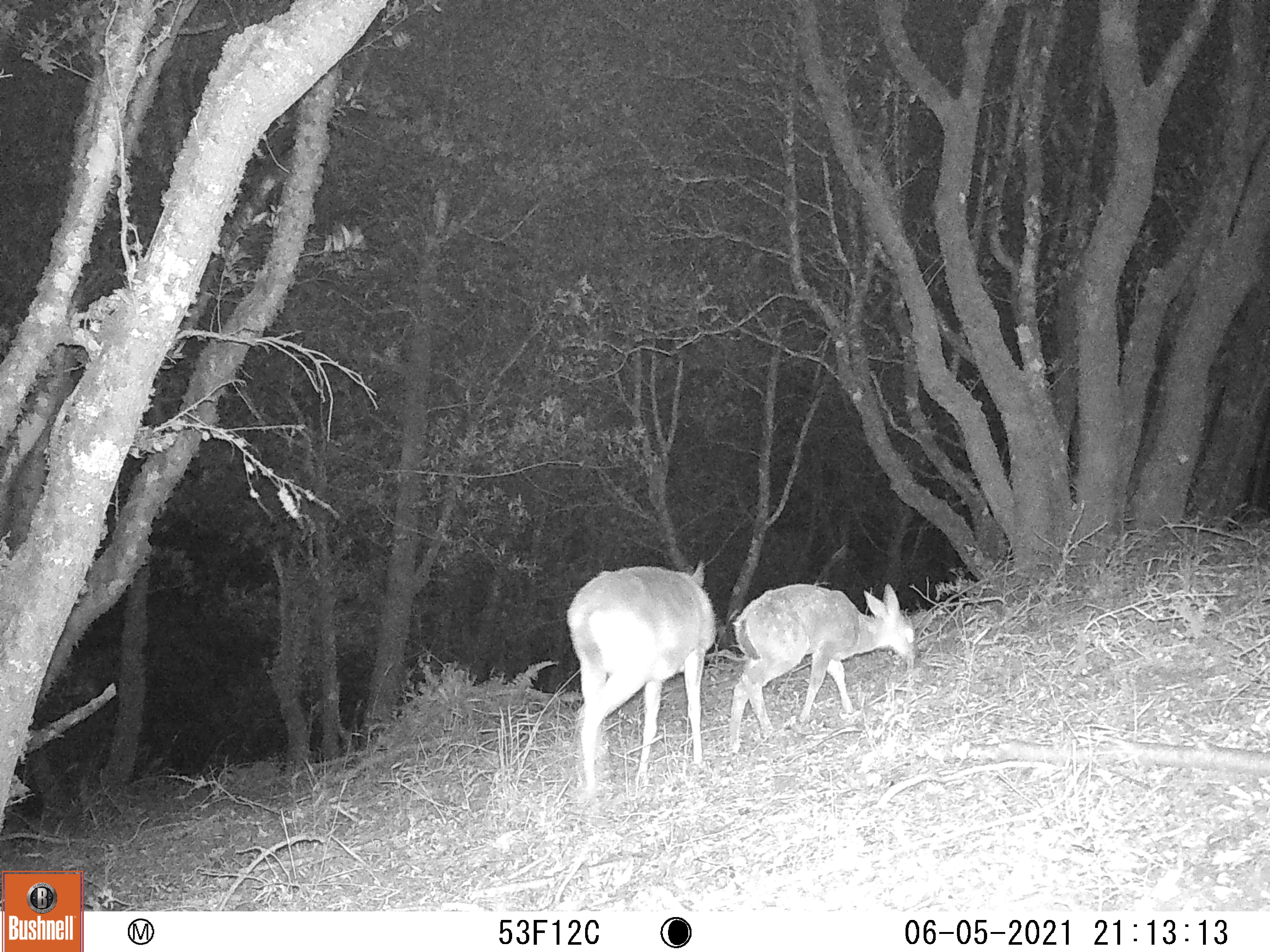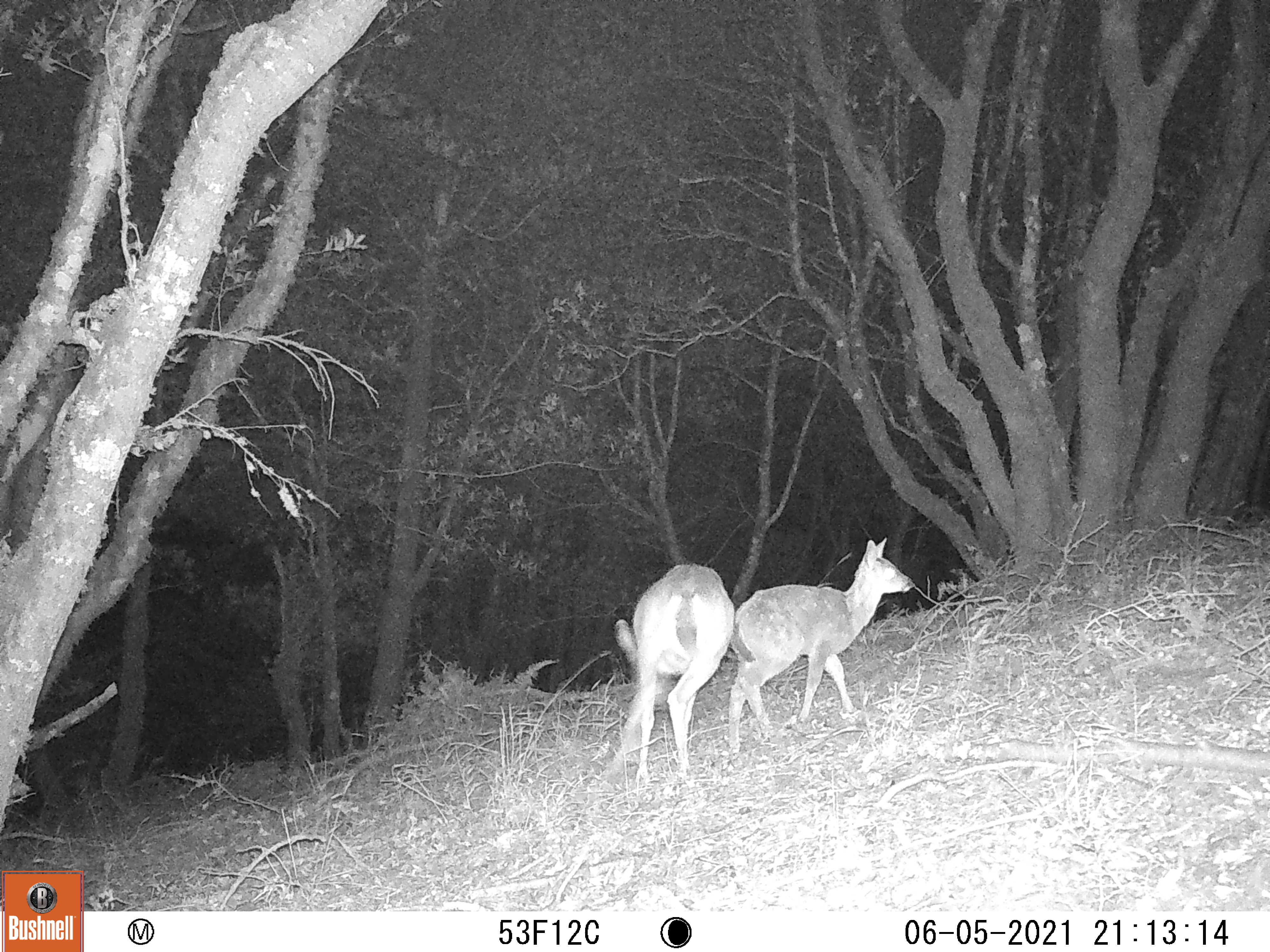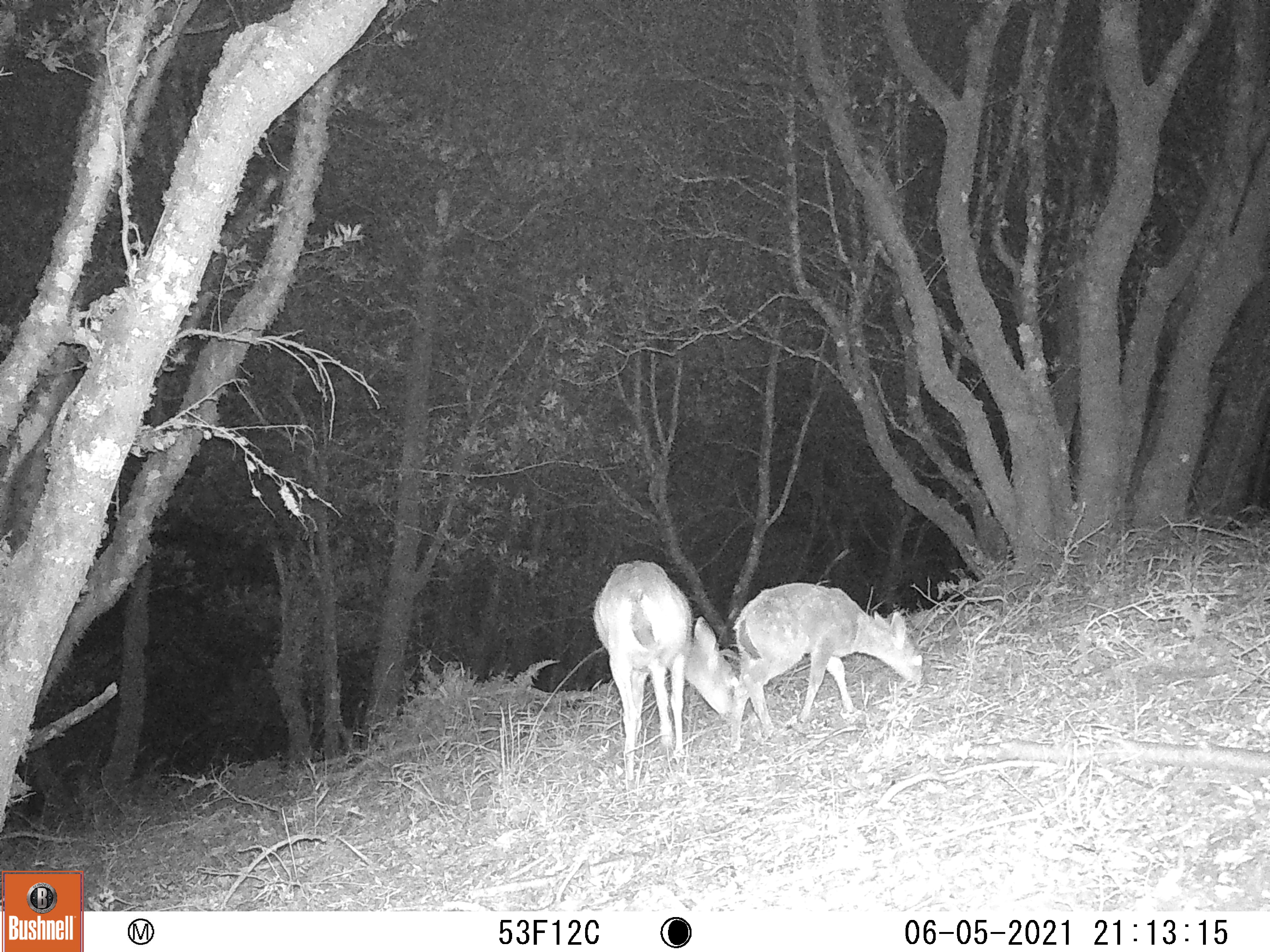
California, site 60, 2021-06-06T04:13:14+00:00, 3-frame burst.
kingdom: Animalia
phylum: Chordata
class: Mammalia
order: Artiodactyla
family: Cervidae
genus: Odocoileus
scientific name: Odocoileus hemionus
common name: mule deer